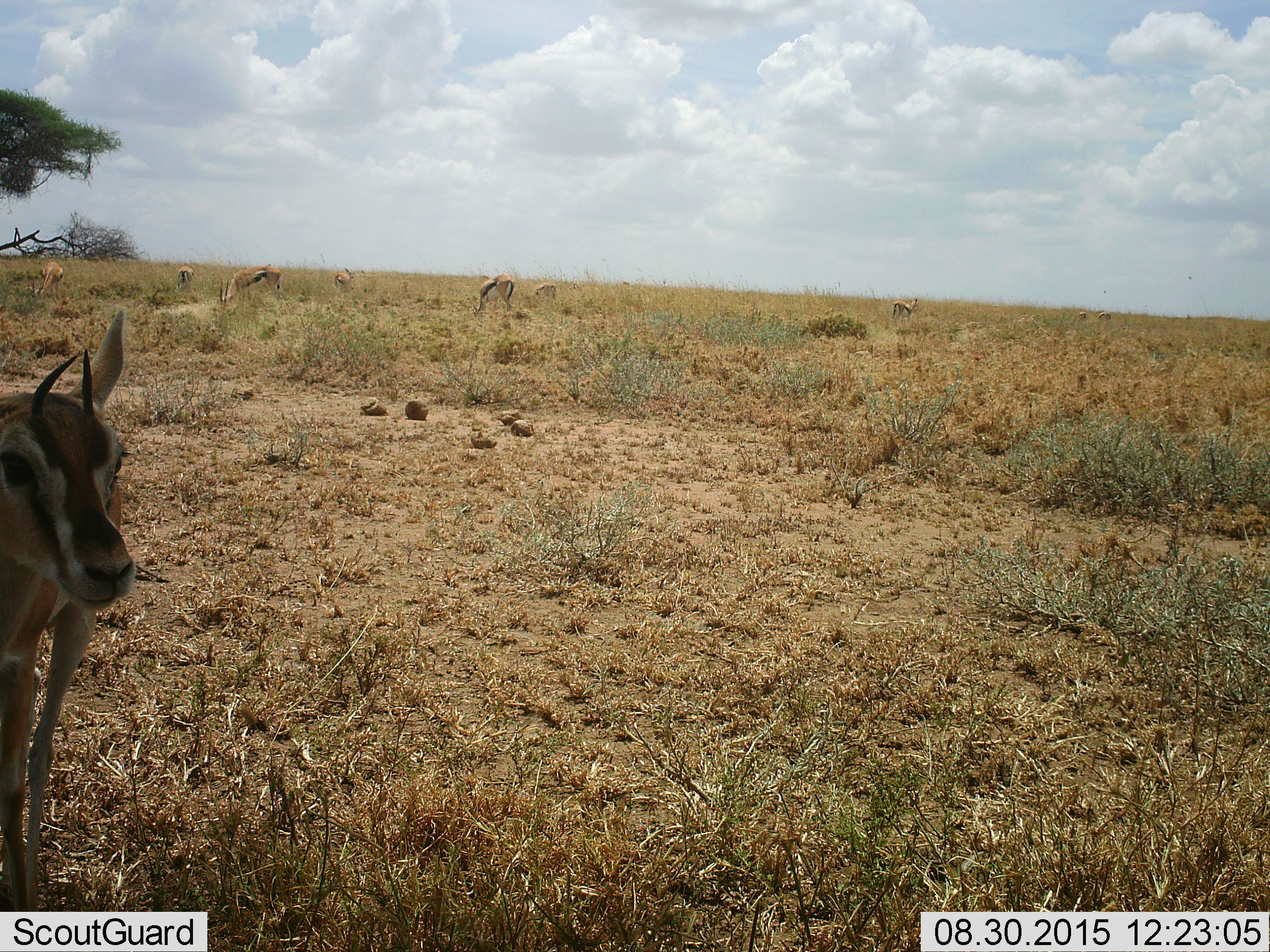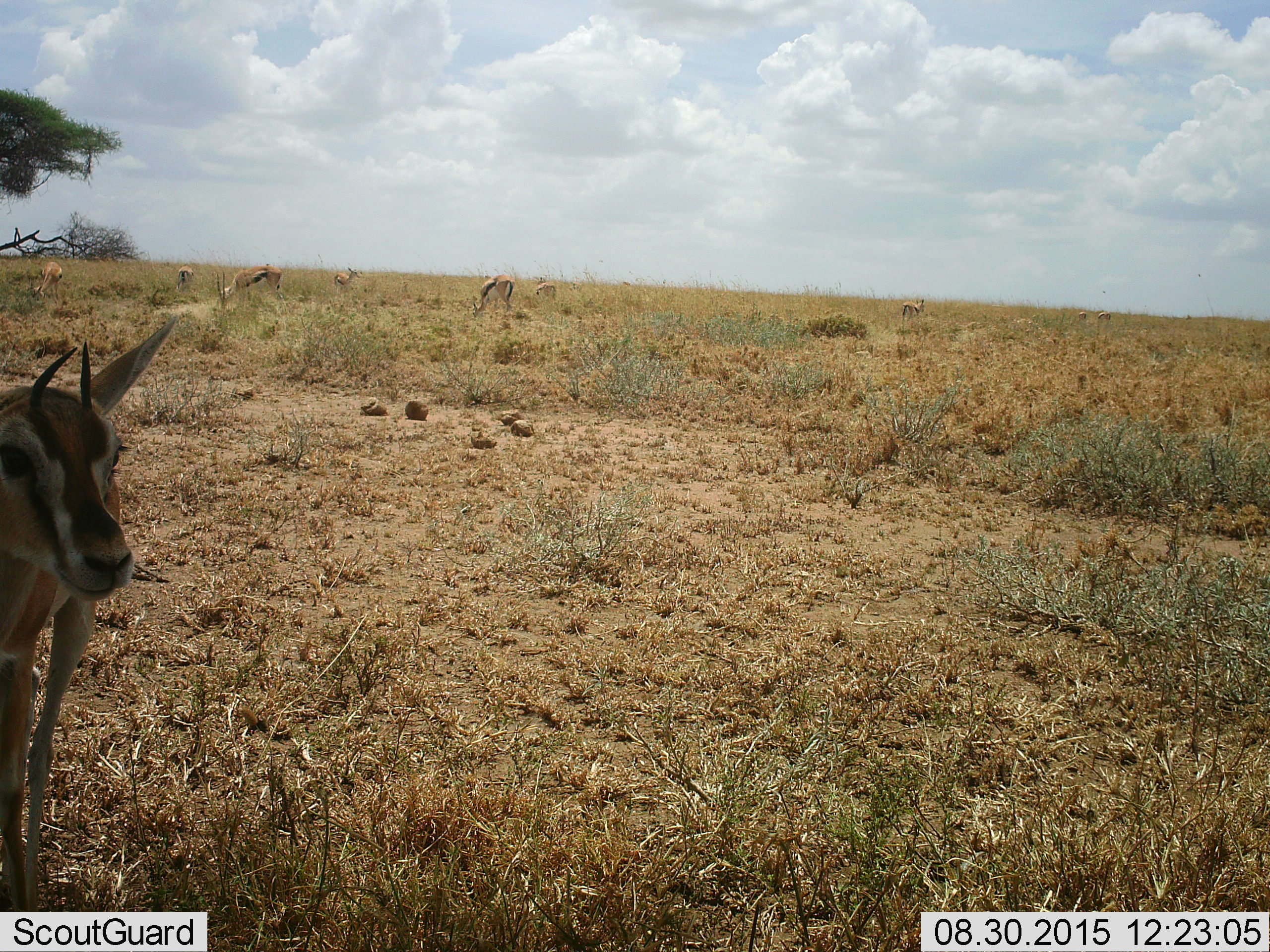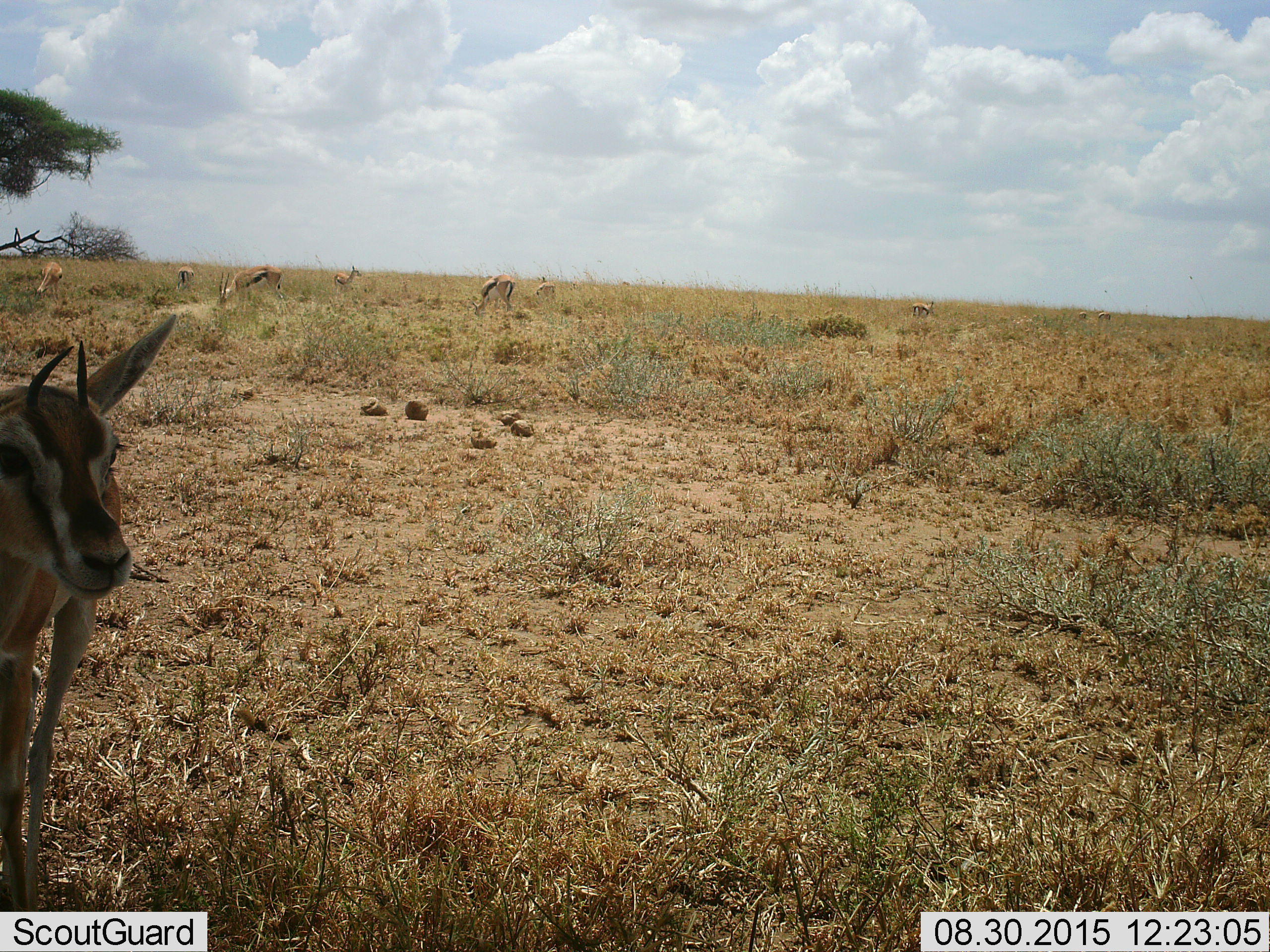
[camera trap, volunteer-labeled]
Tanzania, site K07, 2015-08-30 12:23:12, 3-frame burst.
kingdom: Animalia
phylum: Chordata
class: Mammalia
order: Artiodactyla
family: Bovidae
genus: Eudorcas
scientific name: Eudorcas thomsonii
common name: thomson's gazelle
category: gazellethomsons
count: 10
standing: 100%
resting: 0%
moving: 30%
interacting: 0%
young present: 0%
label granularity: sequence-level